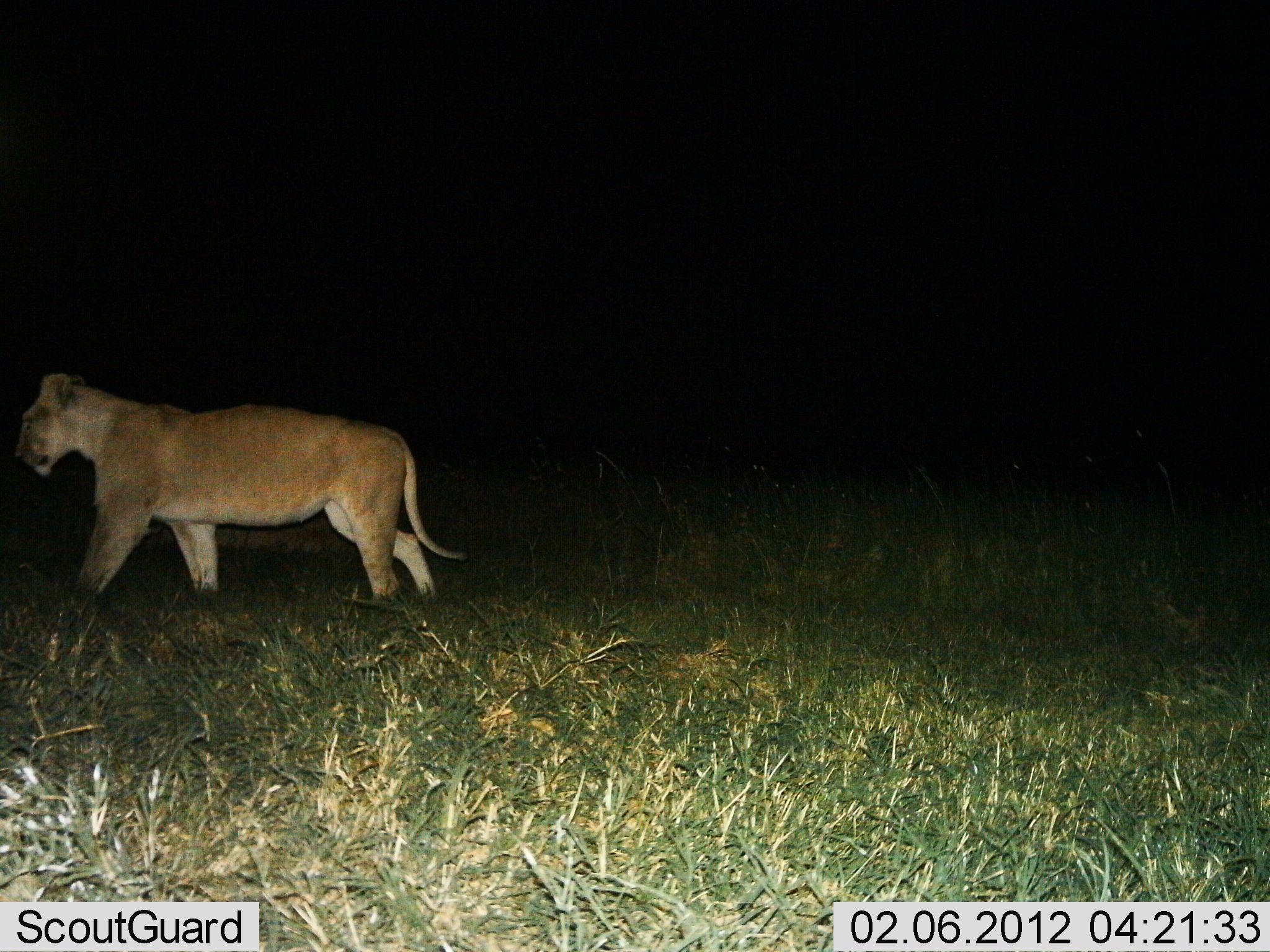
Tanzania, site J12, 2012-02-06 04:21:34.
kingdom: Animalia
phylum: Chordata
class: Mammalia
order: Carnivora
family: Felidae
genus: Panthera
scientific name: Panthera leo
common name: lion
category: lionfemale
Lionfemale (lion) (Panthera leo), count 1. Behavior (volunteer vote fractions): standing 19%, resting 0%, moving 81%, interacting 0%. Young present (vote fraction): 0%. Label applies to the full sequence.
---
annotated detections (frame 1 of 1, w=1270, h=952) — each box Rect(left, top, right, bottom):
animal: Rect(14, 370, 468, 619)